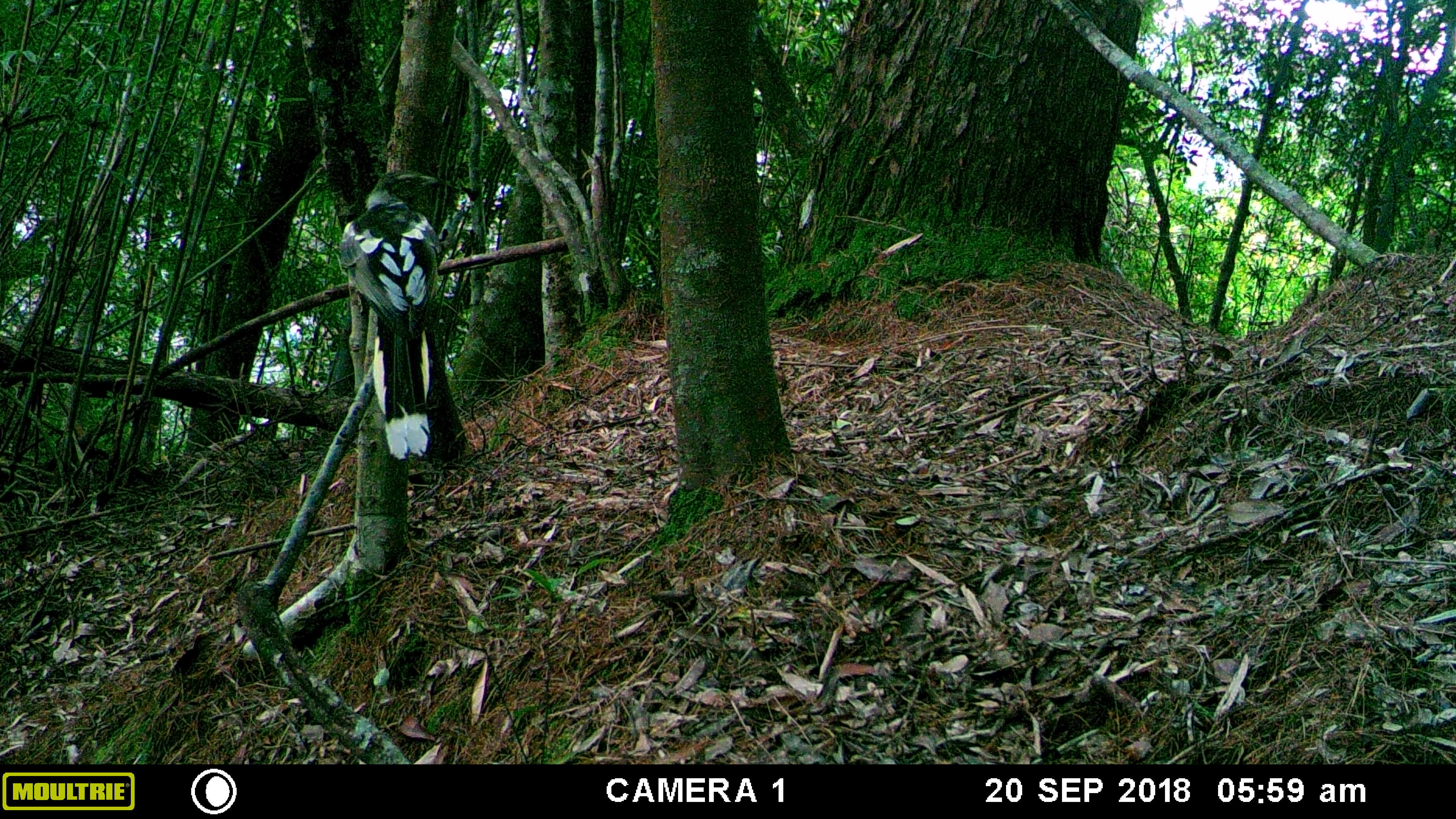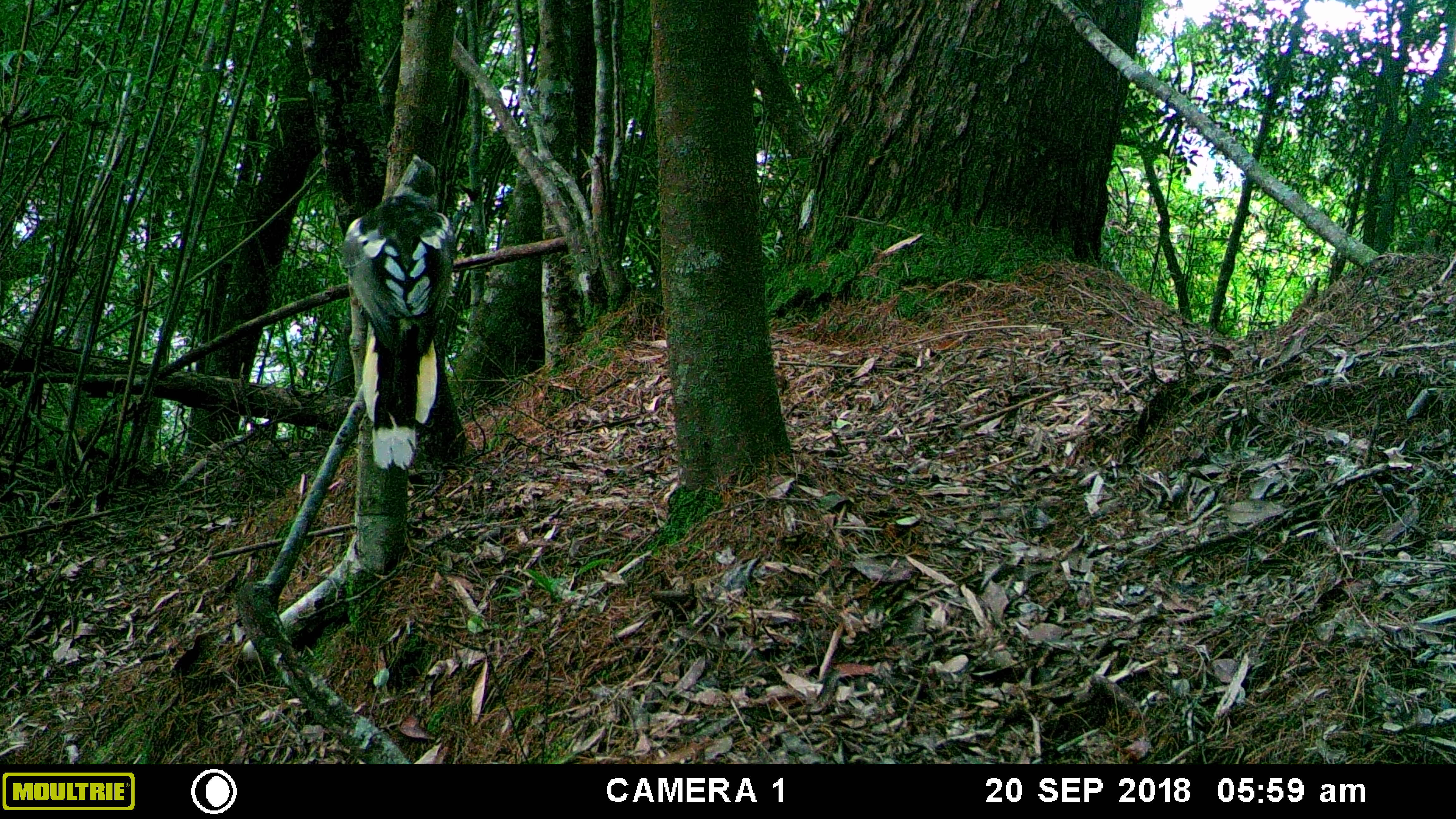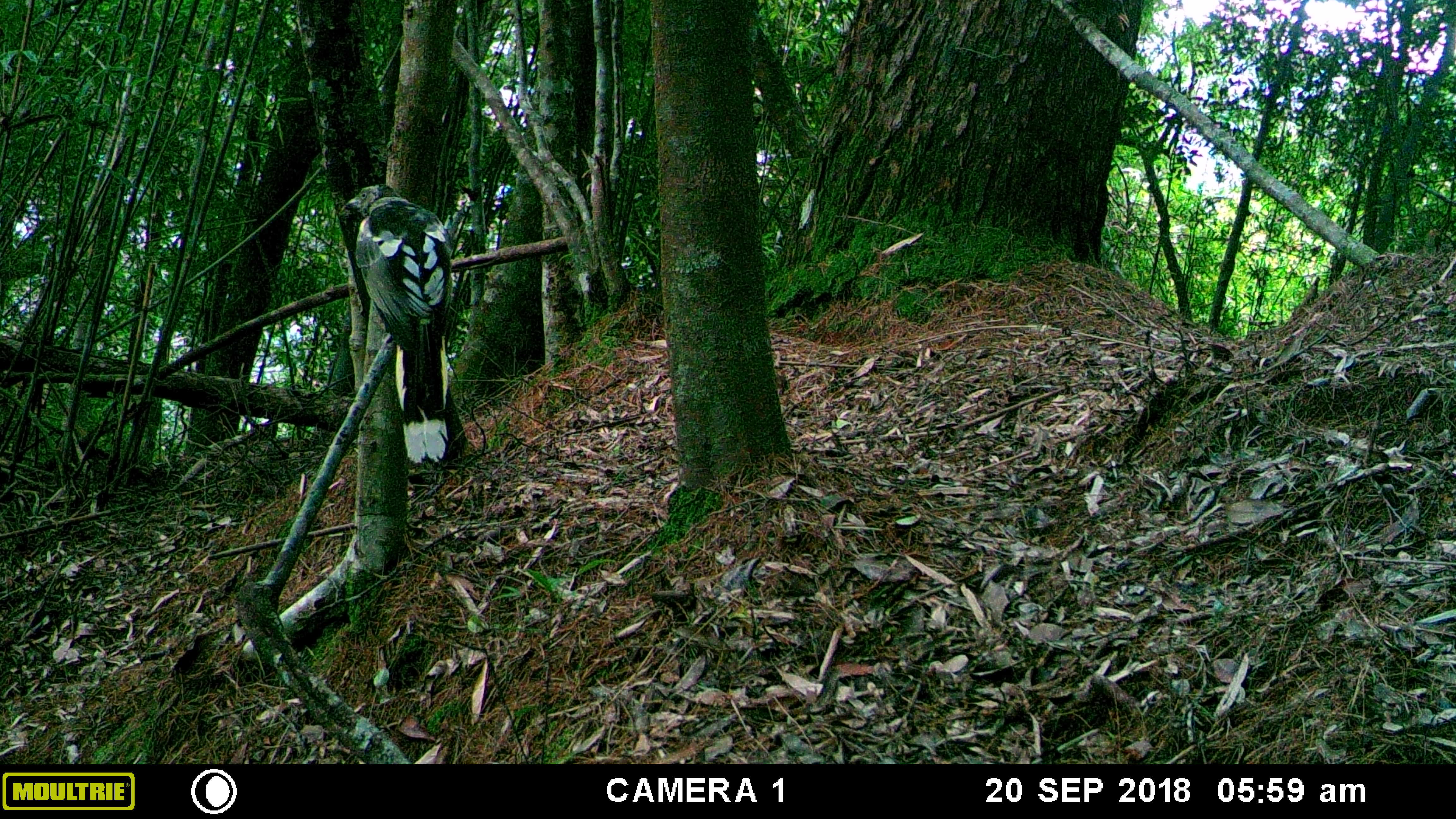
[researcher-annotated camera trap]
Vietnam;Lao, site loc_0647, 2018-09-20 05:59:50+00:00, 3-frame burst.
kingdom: Animalia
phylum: Chordata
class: Aves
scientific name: Aves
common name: bird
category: unidentified bird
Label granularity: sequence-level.